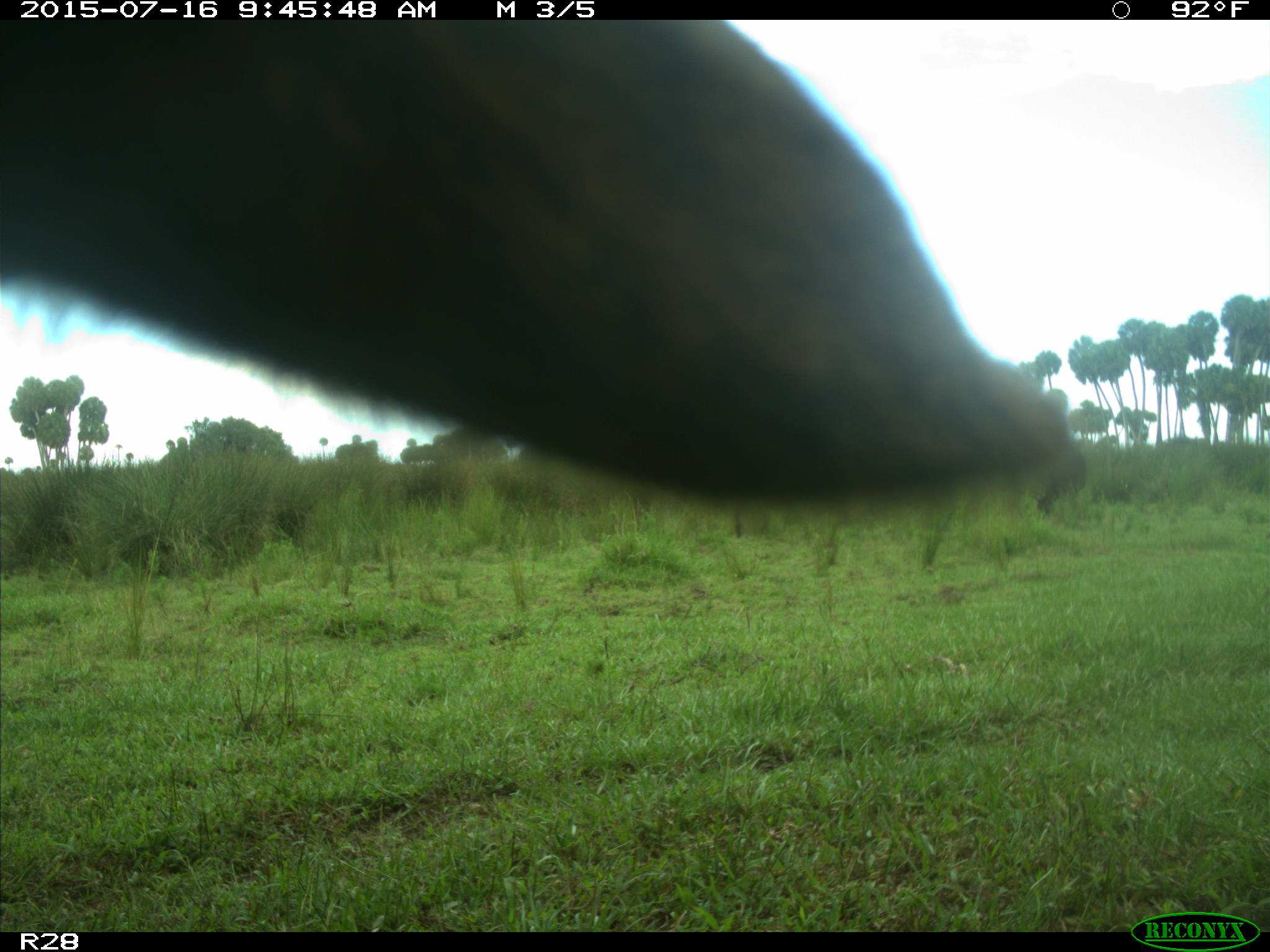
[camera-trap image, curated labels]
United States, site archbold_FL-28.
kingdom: Animalia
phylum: Chordata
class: Mammalia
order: Artiodactyla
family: Bovidae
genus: Bos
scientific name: Bos taurus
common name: domestic cow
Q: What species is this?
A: Bos taurus (domestic cow).